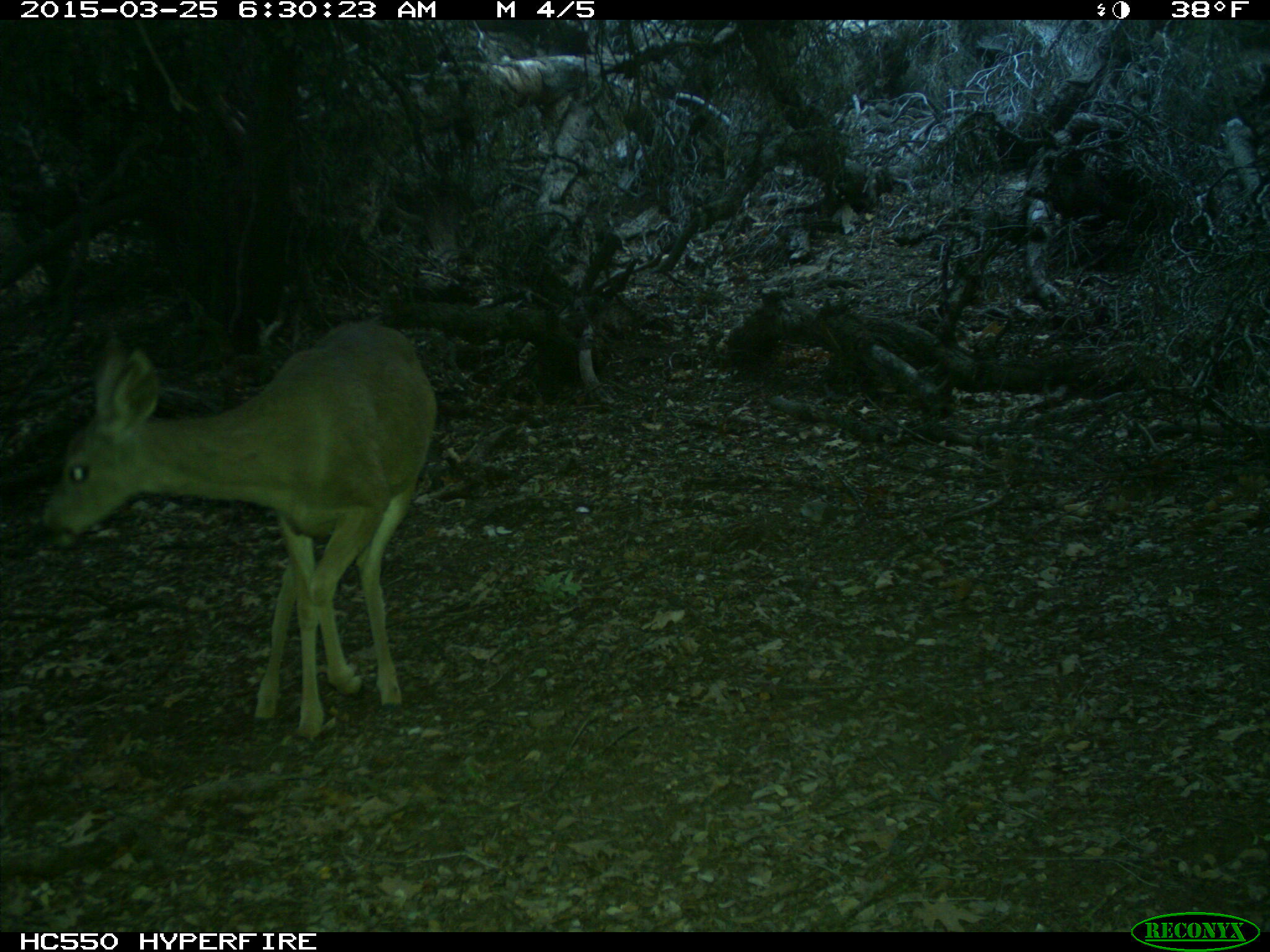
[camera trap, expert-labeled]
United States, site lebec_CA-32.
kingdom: Animalia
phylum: Chordata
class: Mammalia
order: Artiodactyla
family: Cervidae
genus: Odocoileus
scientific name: Odocoileus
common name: deer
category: unidentified deer